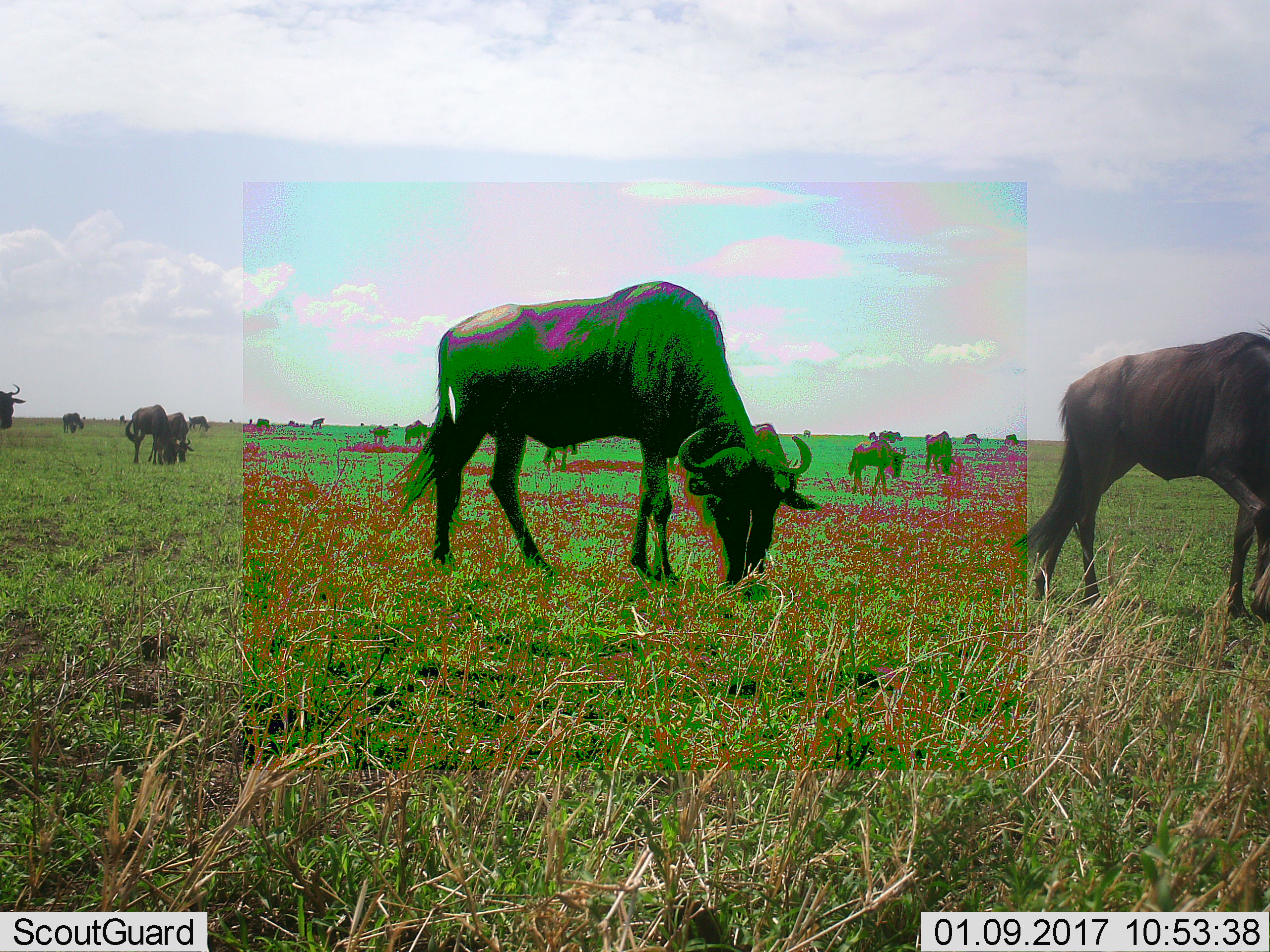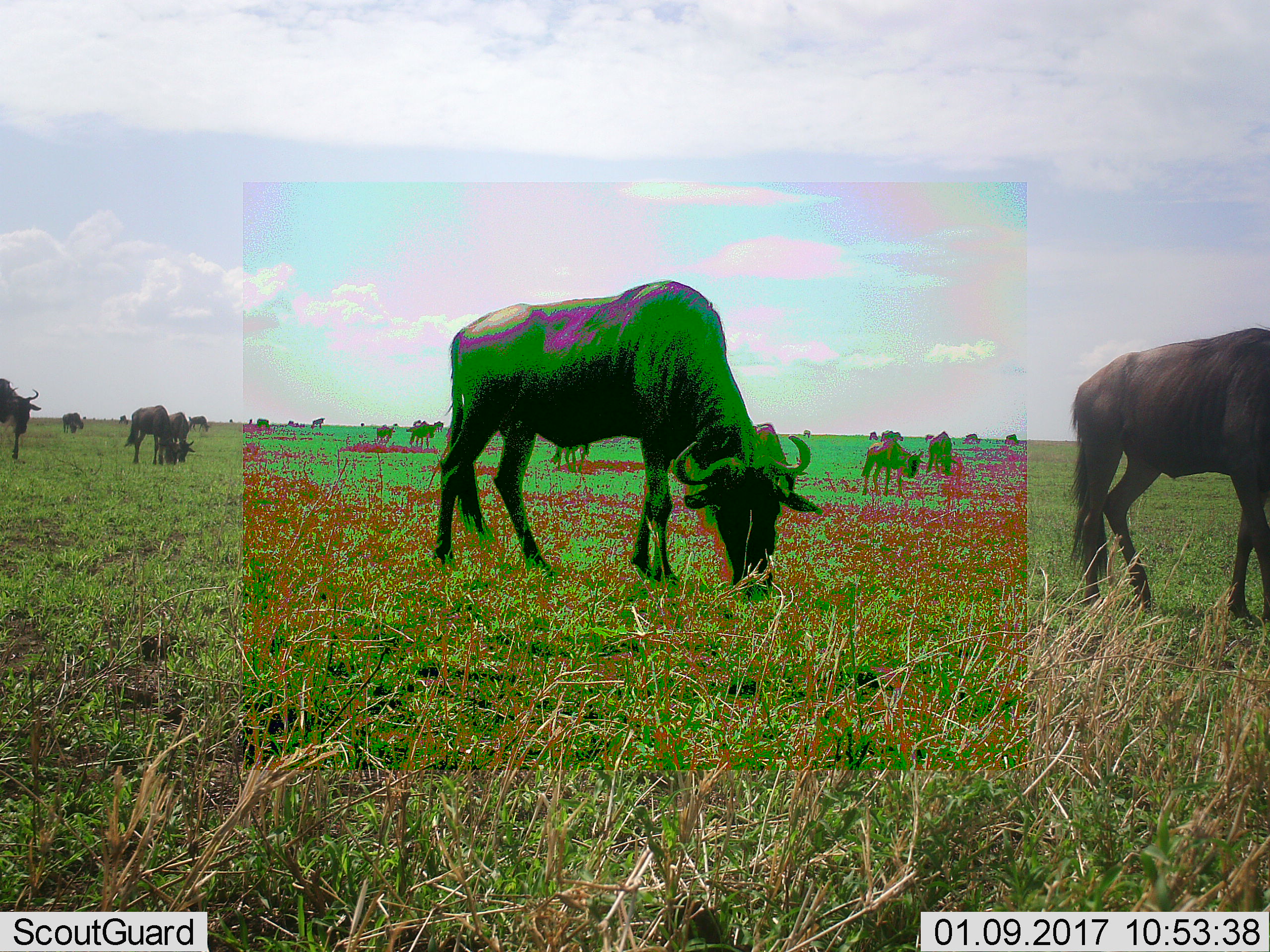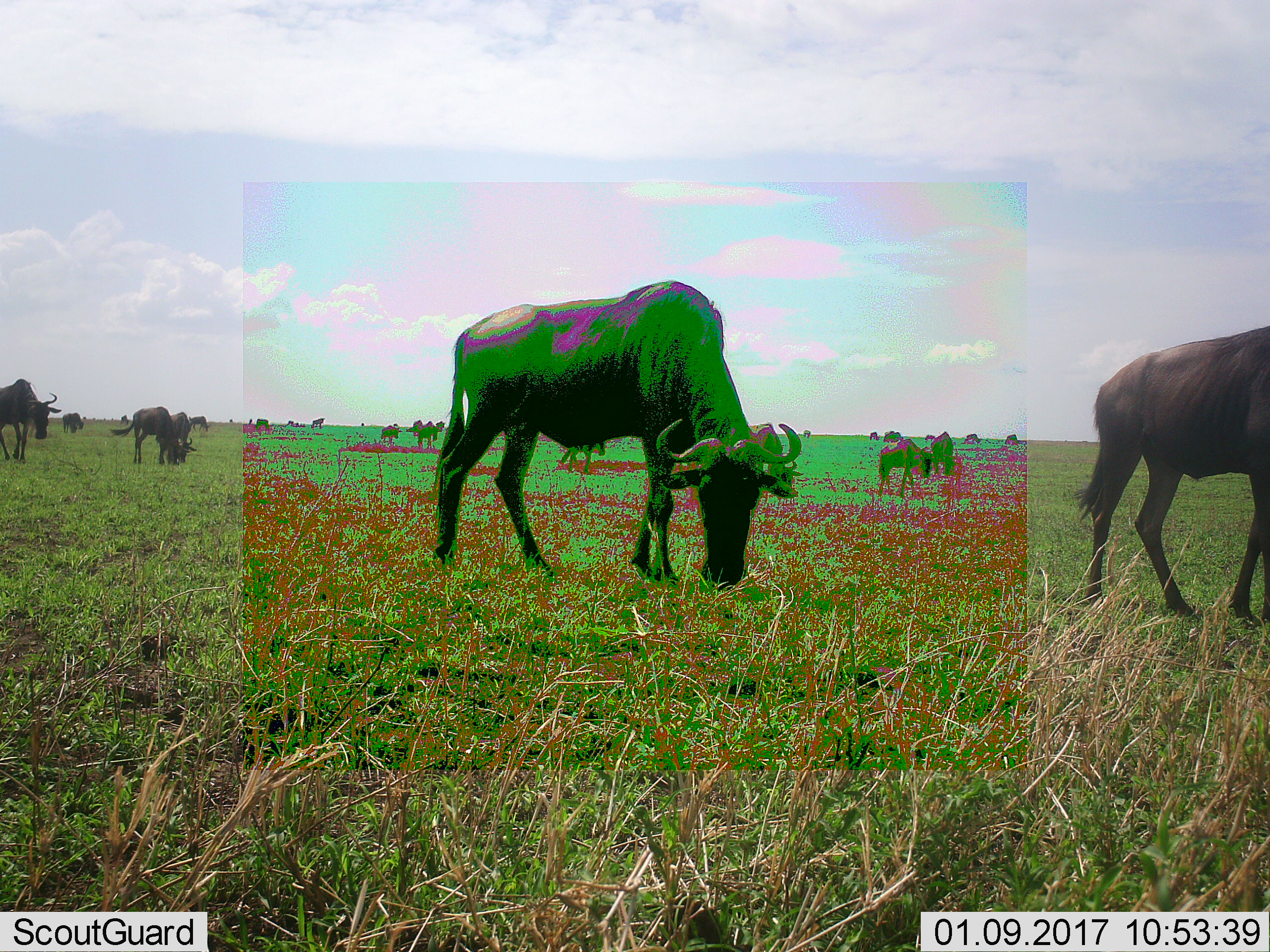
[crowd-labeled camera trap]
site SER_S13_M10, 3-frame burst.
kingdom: Animalia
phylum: Chordata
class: Mammalia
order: Artiodactyla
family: Bovidae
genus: Connochaetes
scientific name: Connochaetes taurinus taurinus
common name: blue wildebeest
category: wildebeestblue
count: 11-50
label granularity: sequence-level